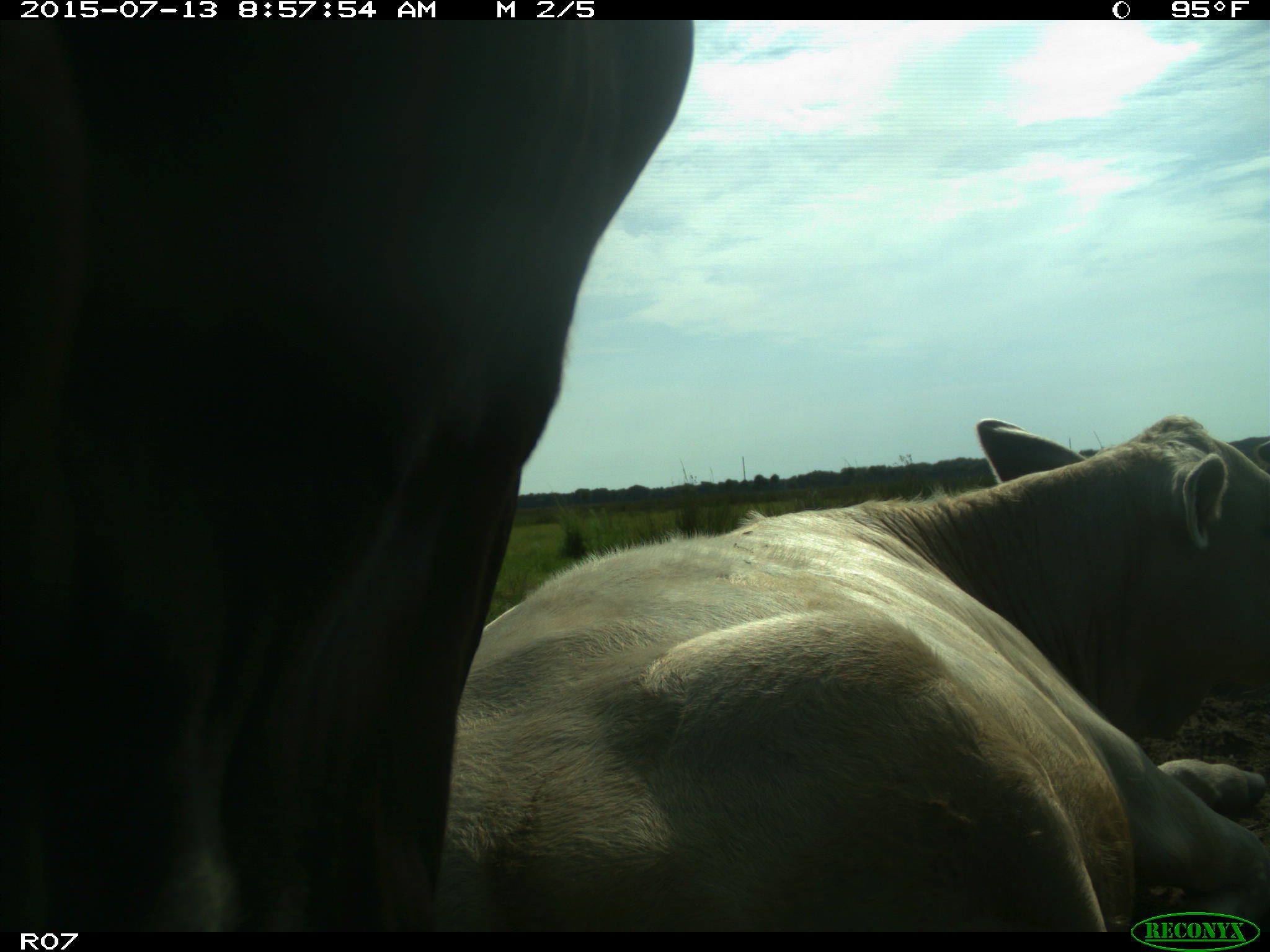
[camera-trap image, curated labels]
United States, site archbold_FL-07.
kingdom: Animalia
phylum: Chordata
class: Mammalia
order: Artiodactyla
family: Bovidae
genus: Bos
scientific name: Bos taurus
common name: domestic cow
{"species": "Bos taurus (domestic cow)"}